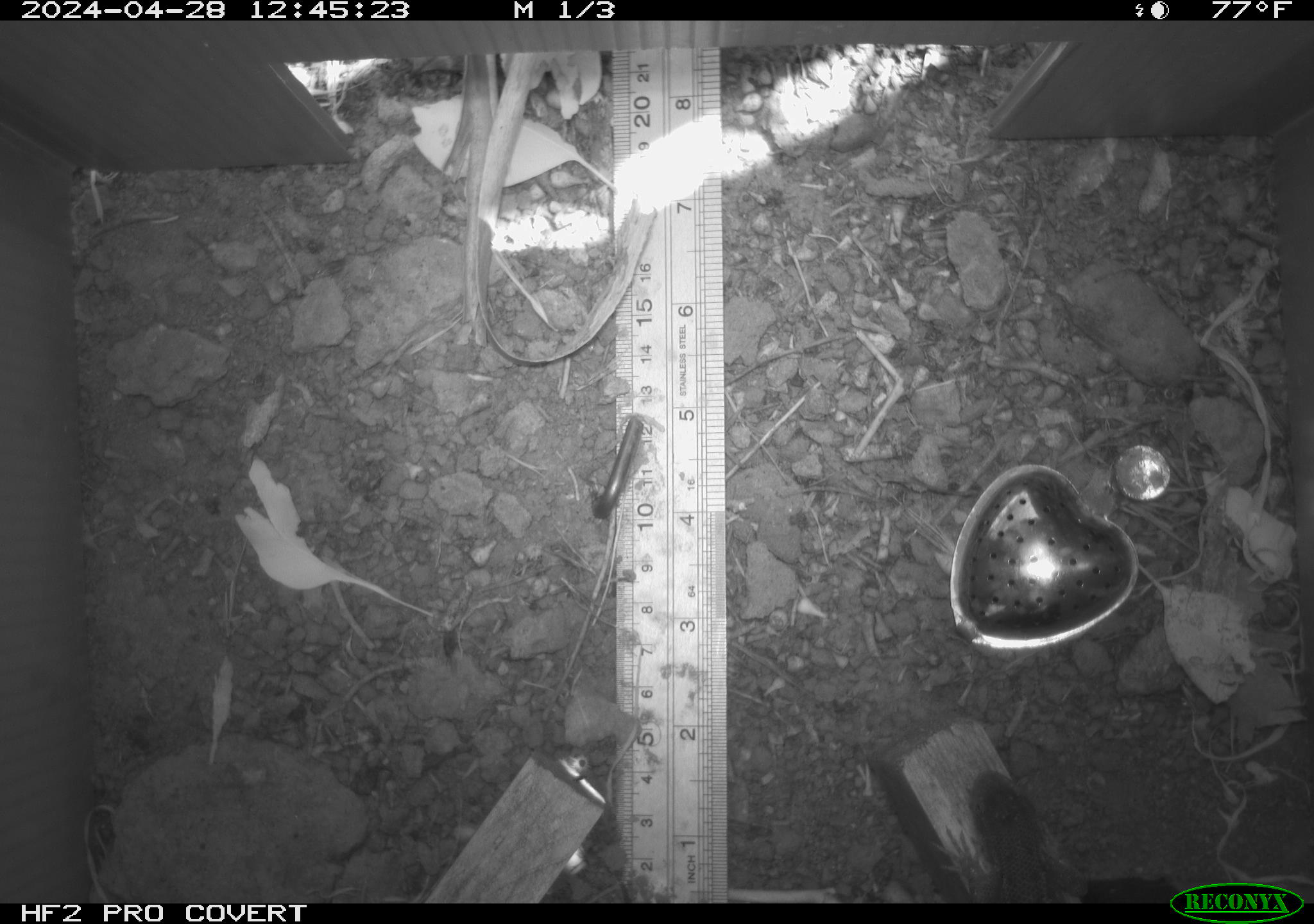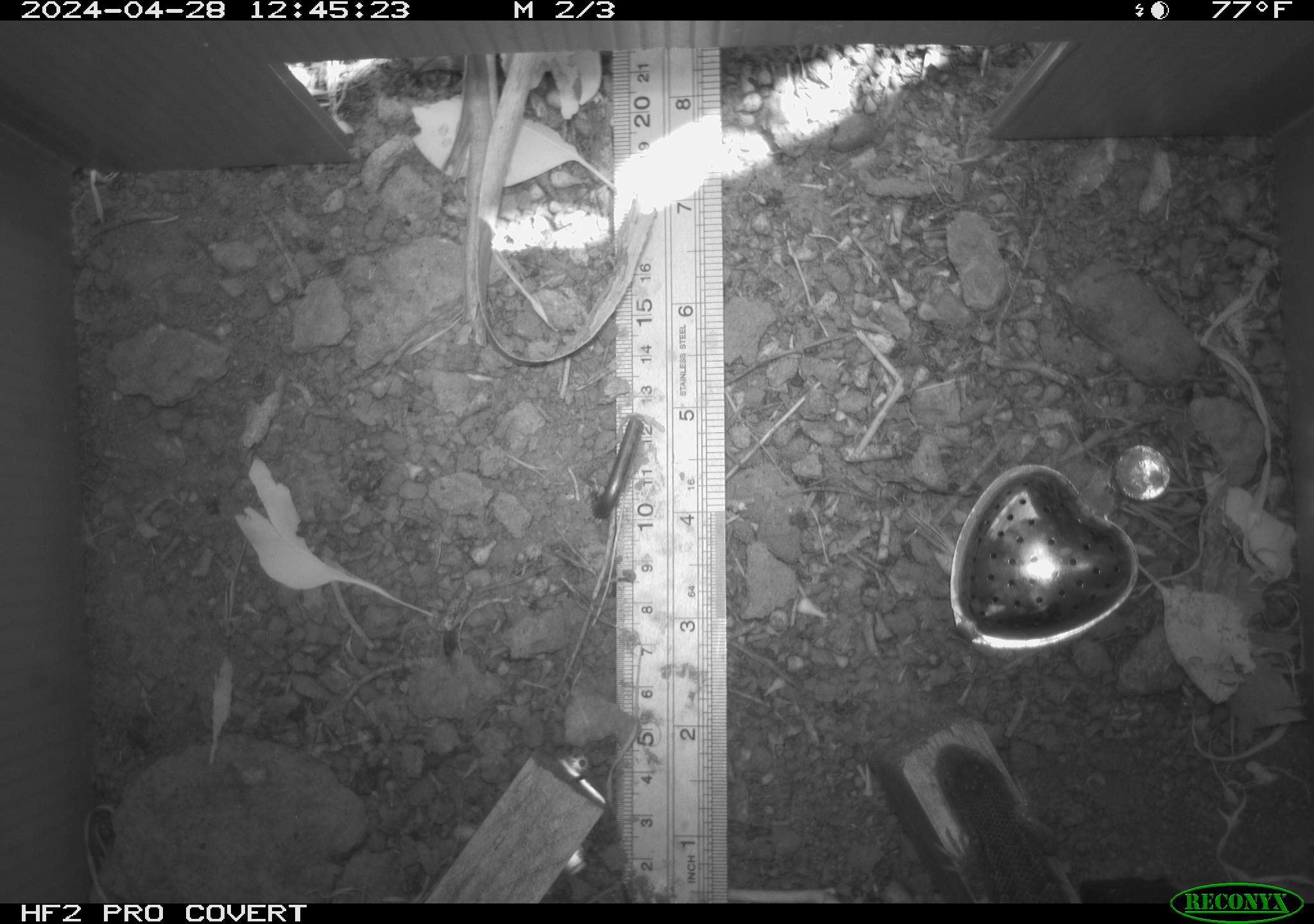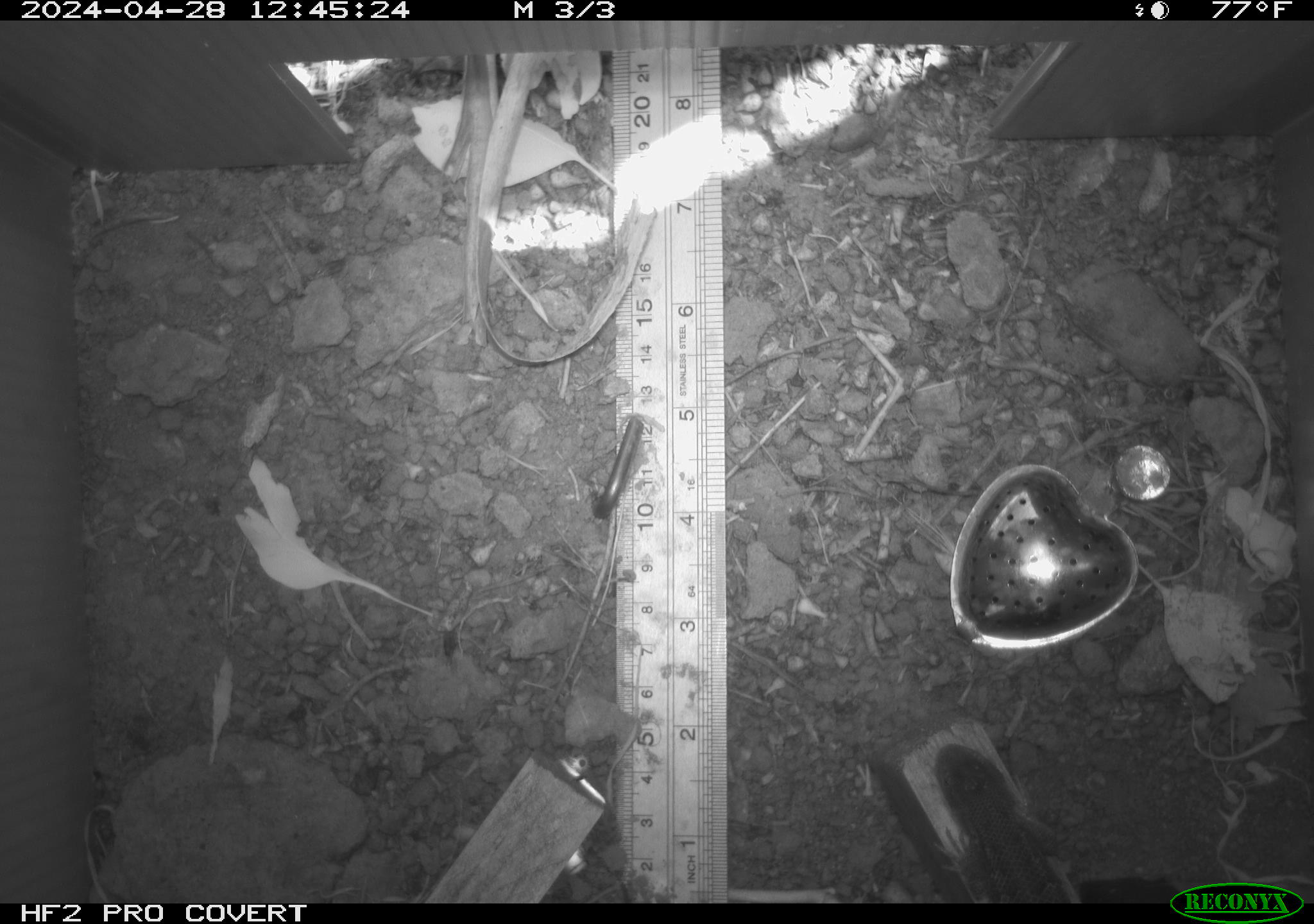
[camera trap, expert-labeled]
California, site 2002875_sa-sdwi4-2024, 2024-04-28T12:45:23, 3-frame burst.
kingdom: Animalia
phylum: Chordata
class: Reptilia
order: Squamata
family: Phrynosomatidae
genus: Sceloporus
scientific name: Sceloporus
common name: spiny lizards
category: sceloporus species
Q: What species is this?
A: Sceloporus species (spiny lizards) (Sceloporus).